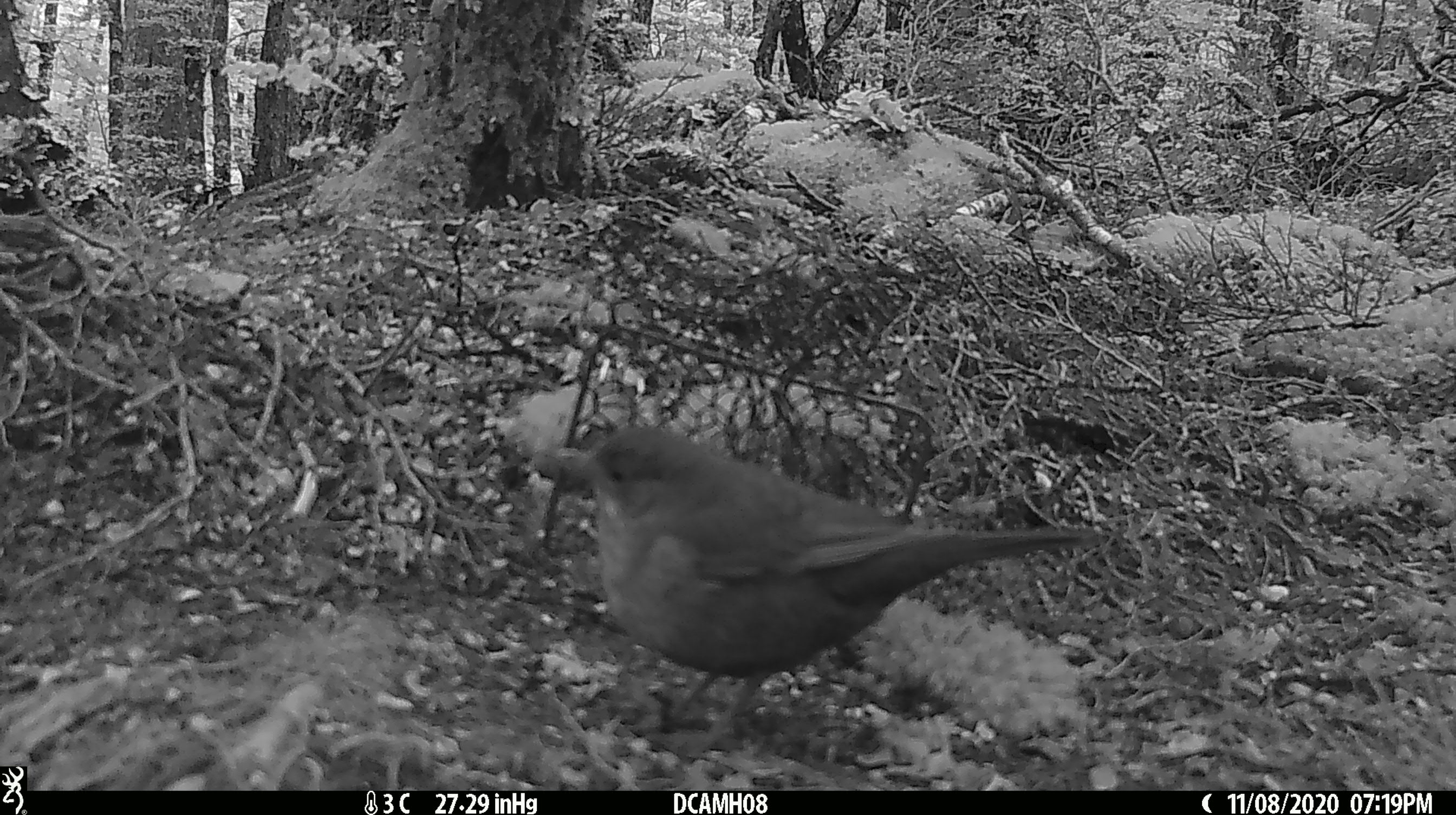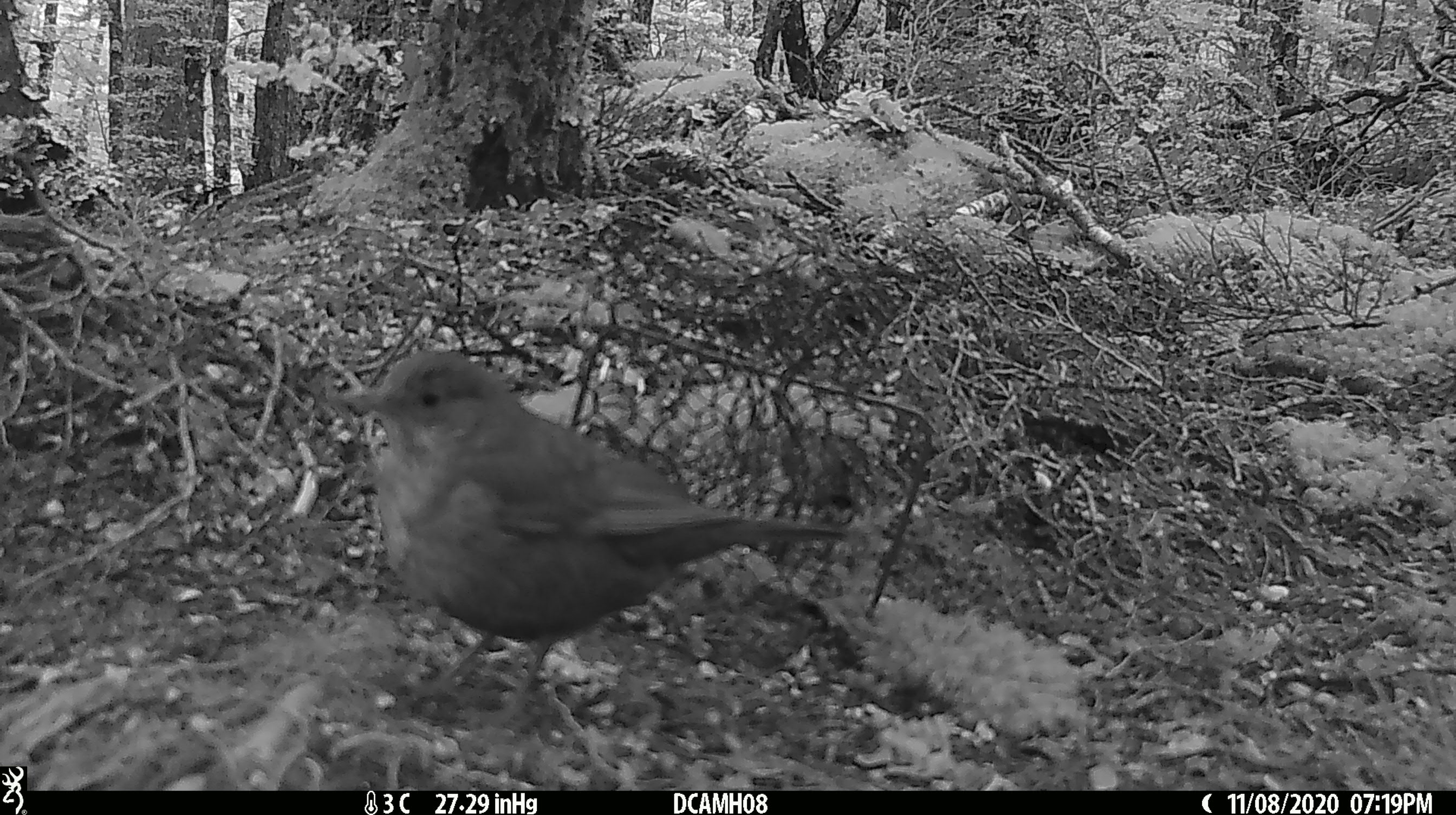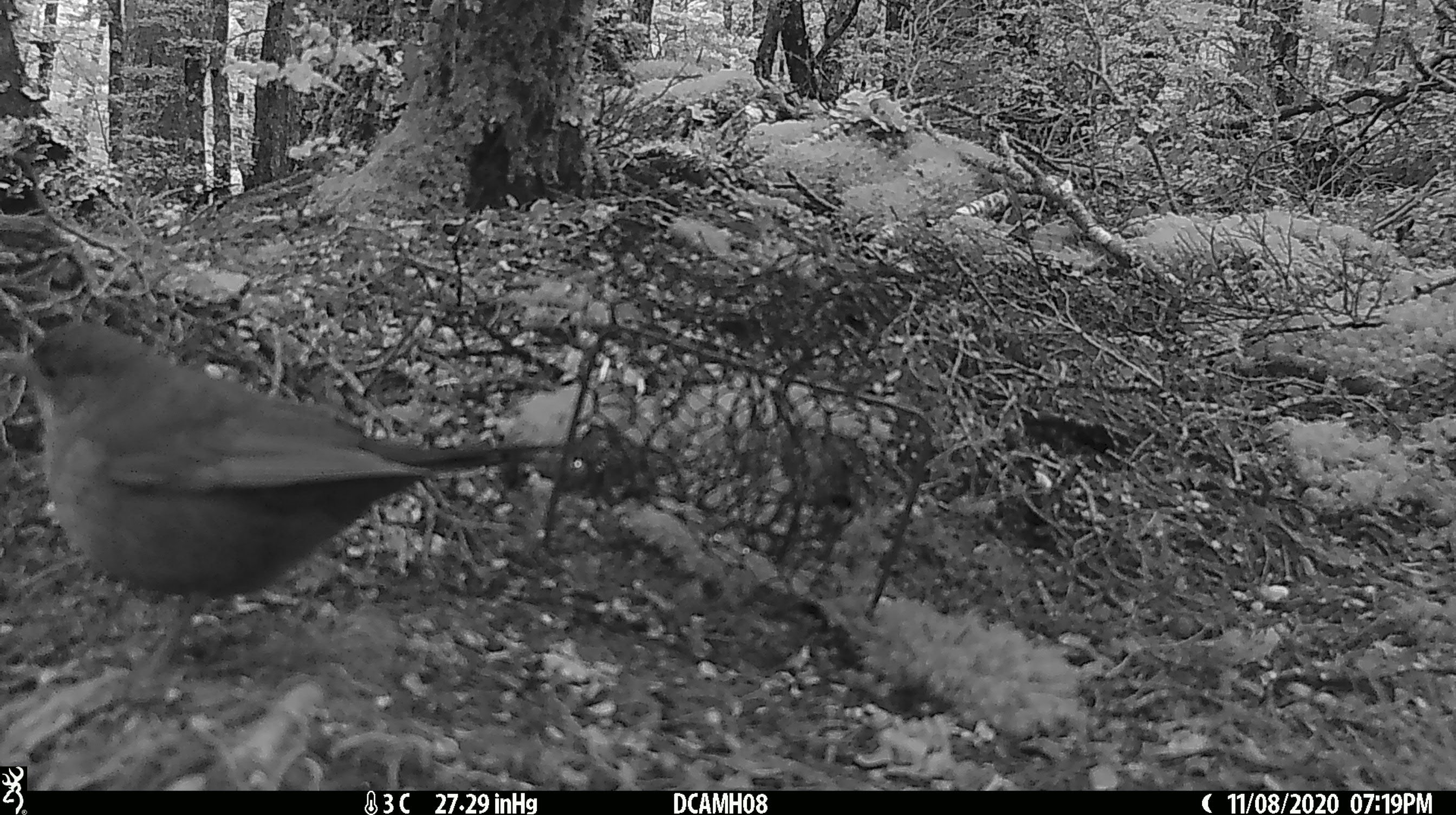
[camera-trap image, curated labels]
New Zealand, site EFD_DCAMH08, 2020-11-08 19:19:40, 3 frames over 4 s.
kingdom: Animalia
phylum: Chordata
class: Aves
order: Passeriformes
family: Turdidae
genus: Turdus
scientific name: Turdus merula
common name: eurasian blackbird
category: blackbird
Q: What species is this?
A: Blackbird (eurasian blackbird) (Turdus merula).